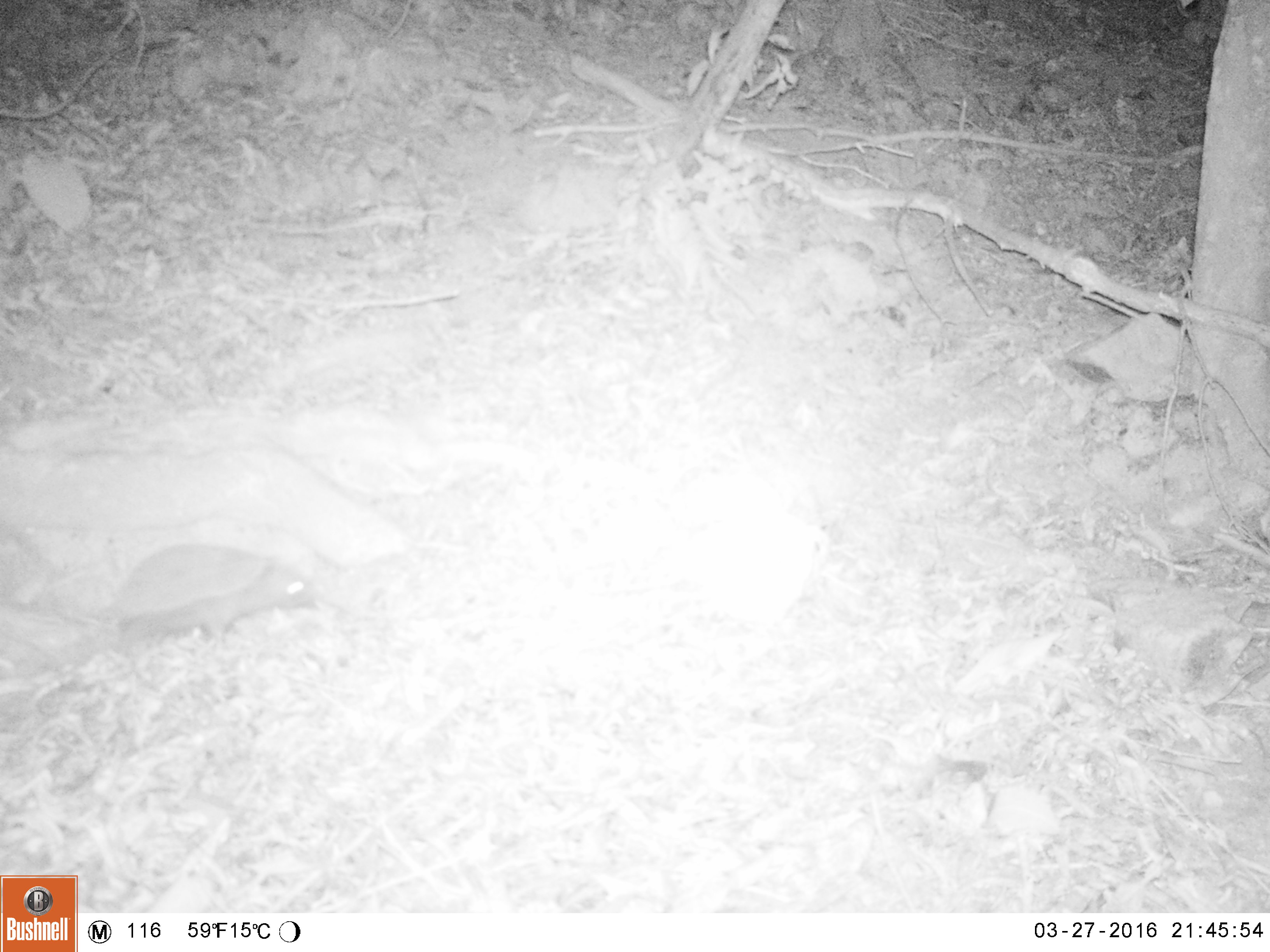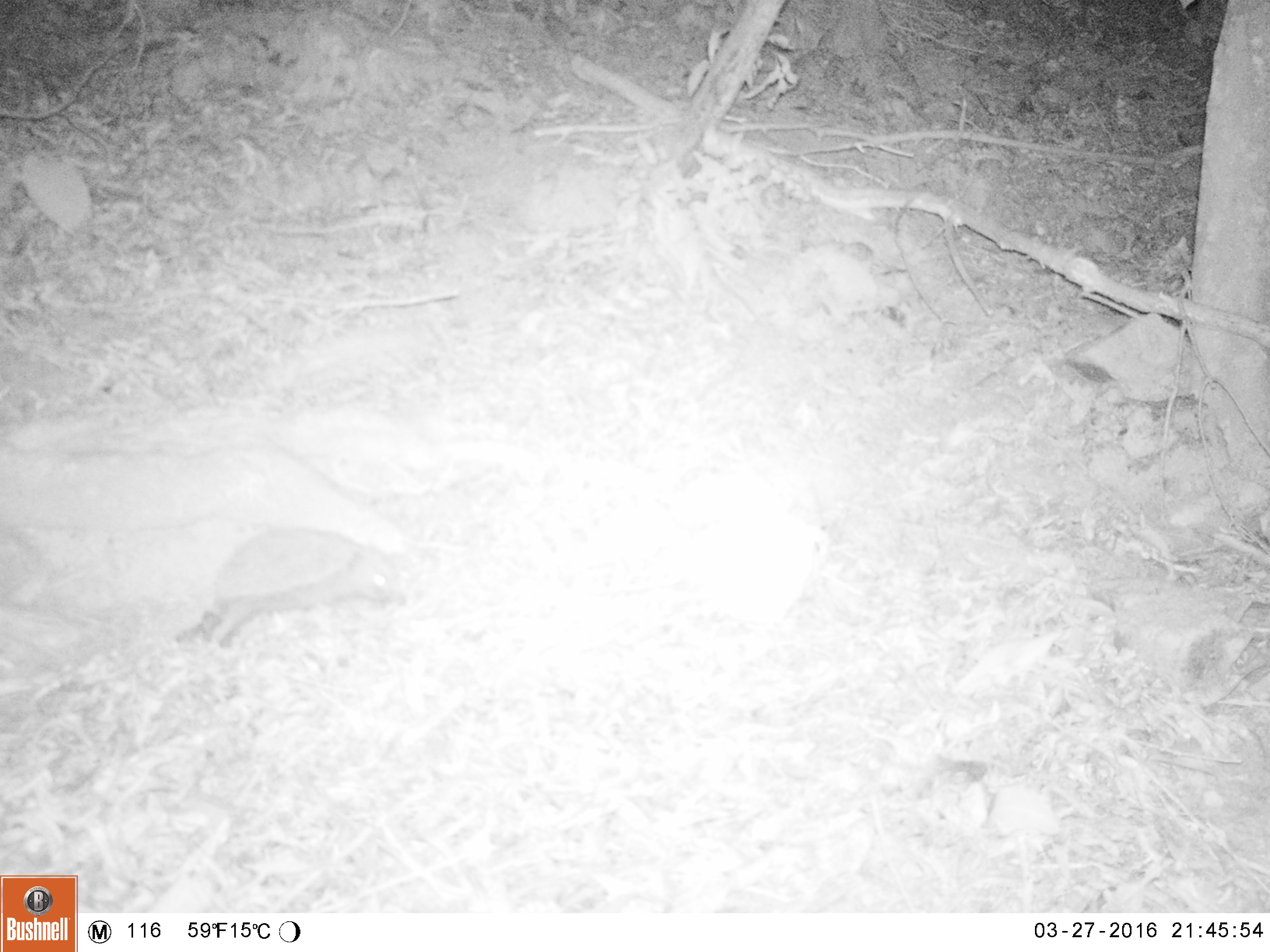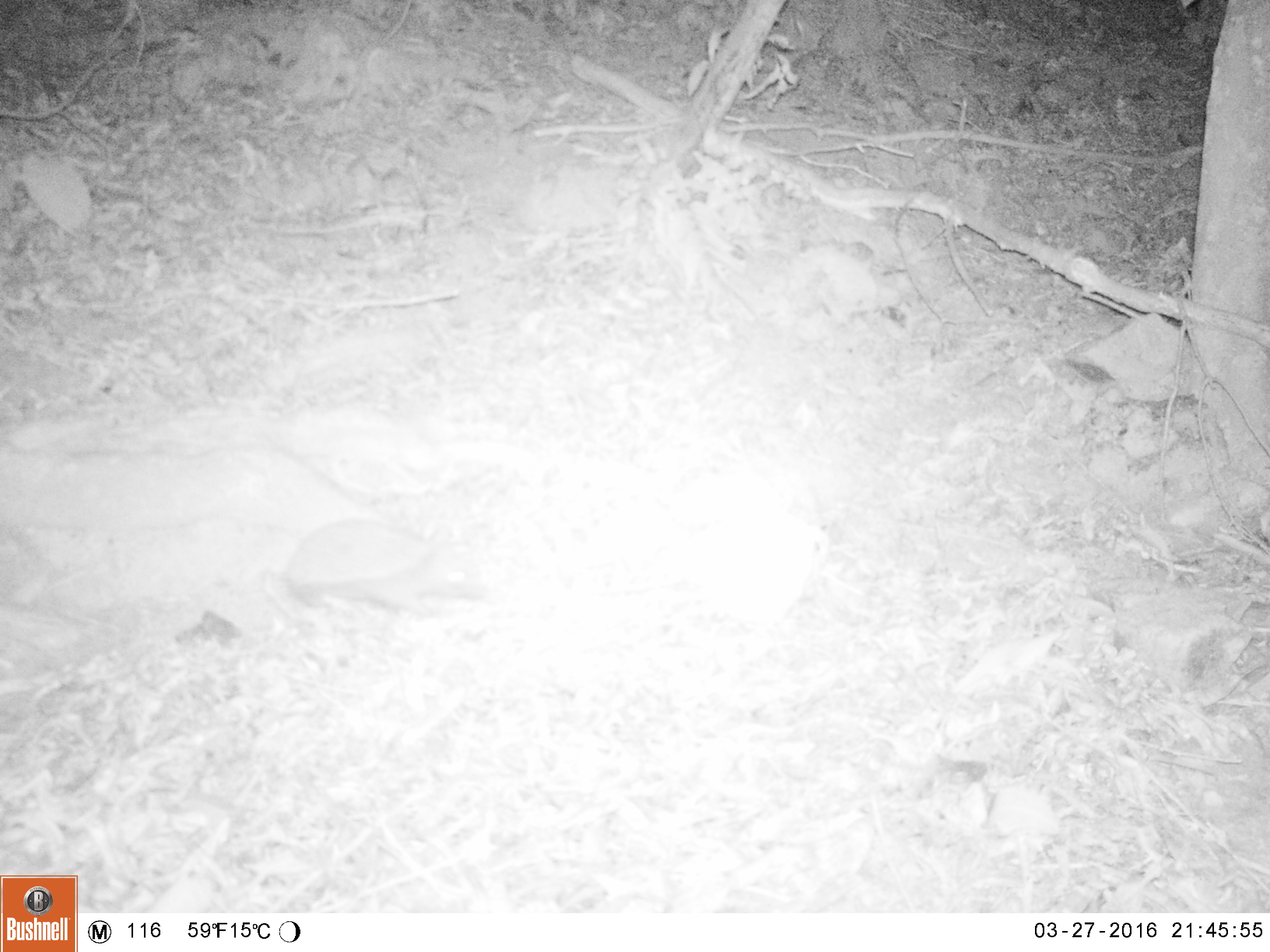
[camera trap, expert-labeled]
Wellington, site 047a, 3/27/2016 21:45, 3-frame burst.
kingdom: Animalia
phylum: Chordata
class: Mammalia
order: Eulipotyphla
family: Erinaceidae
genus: Erinaceus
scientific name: Erinaceus europaeus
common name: hedgehog